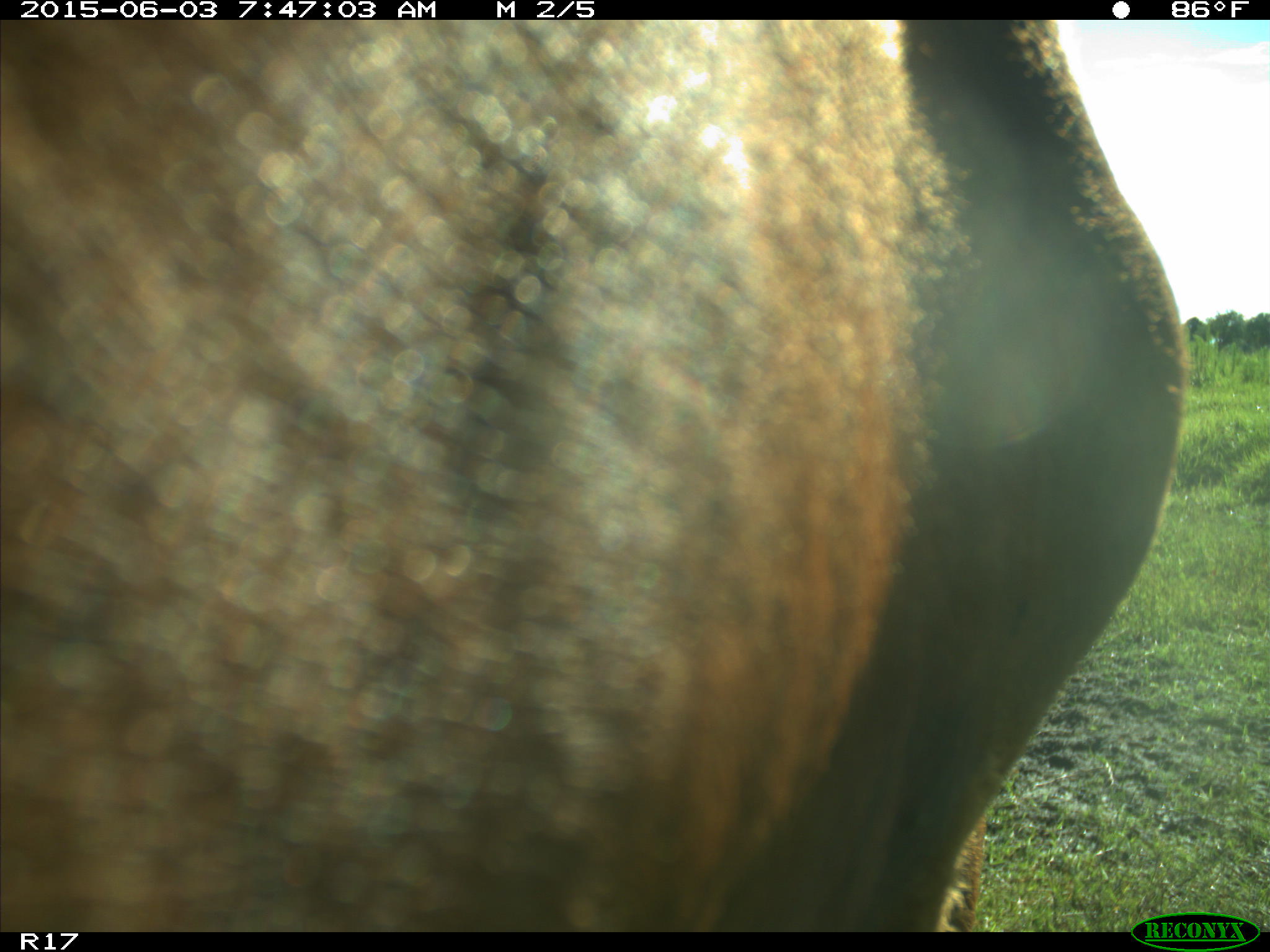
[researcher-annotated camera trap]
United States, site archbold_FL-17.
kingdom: Animalia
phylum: Chordata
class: Mammalia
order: Artiodactyla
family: Bovidae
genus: Bos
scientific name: Bos taurus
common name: domestic cow